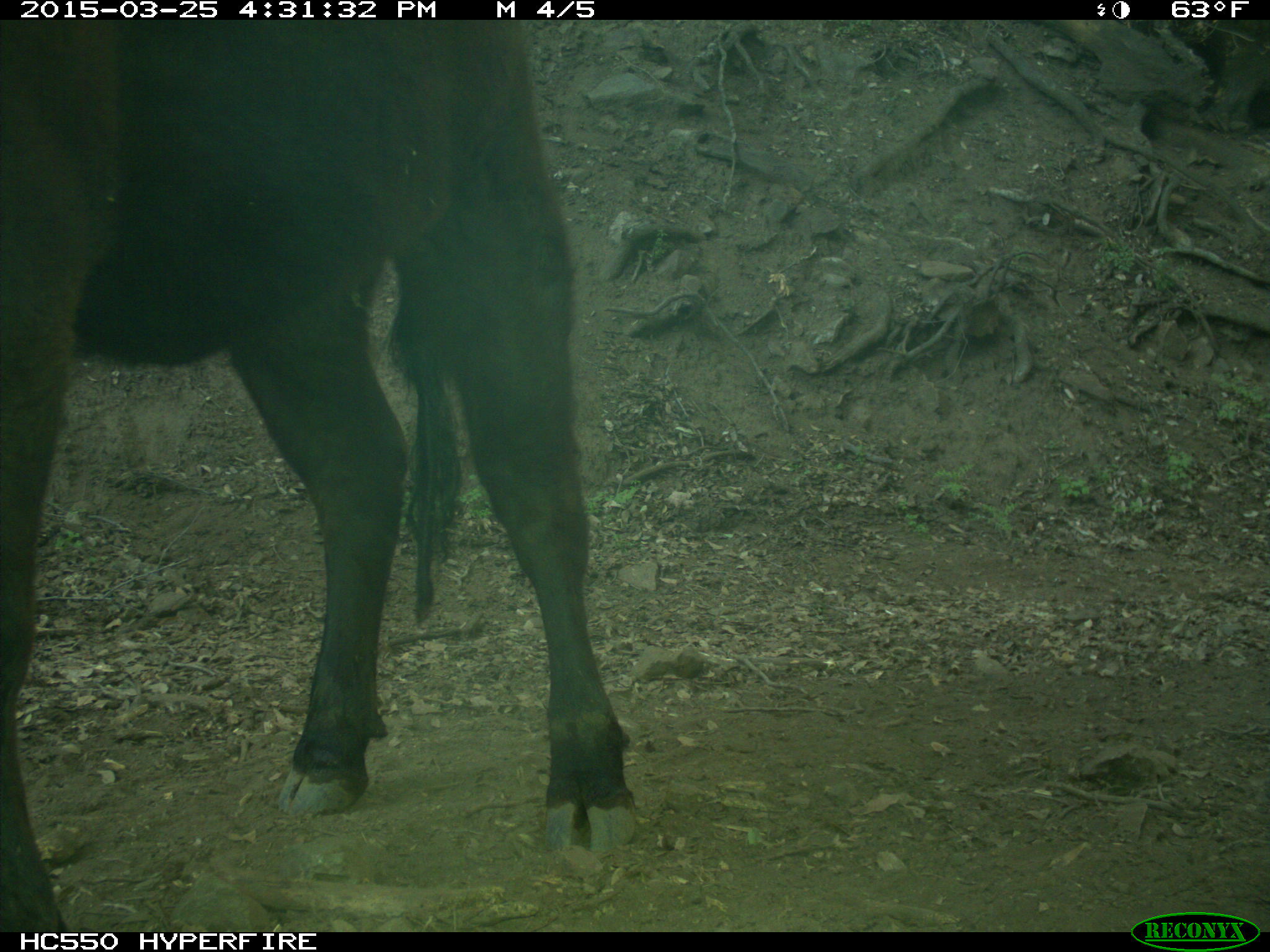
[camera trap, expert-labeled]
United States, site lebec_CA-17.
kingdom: Animalia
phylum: Chordata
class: Mammalia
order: Artiodactyla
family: Bovidae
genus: Bos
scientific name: Bos taurus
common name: domestic cow